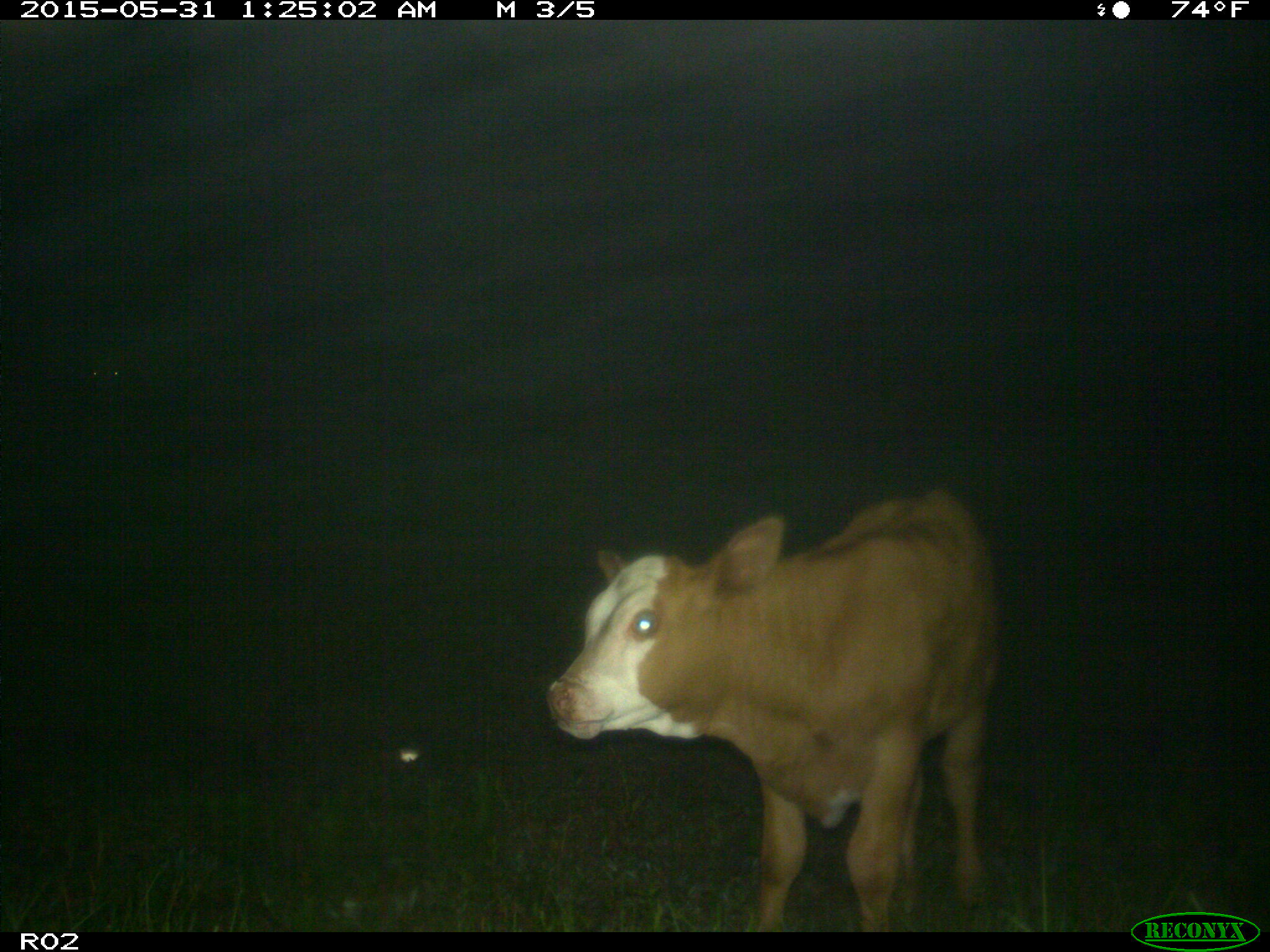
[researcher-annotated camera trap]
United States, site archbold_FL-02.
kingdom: Animalia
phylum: Chordata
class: Mammalia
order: Artiodactyla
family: Bovidae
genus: Bos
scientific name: Bos taurus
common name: domestic cow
Bos taurus (domestic cow).